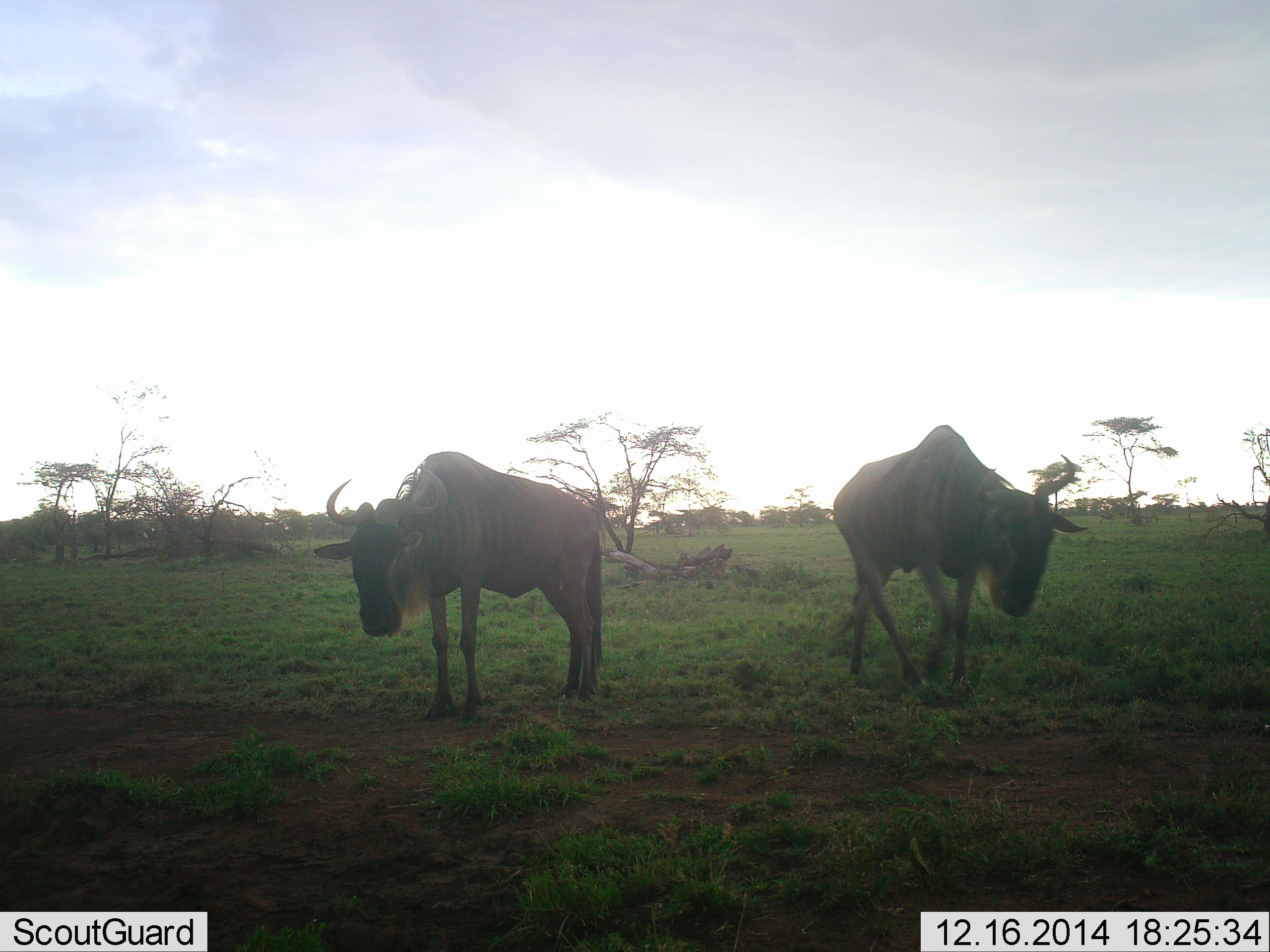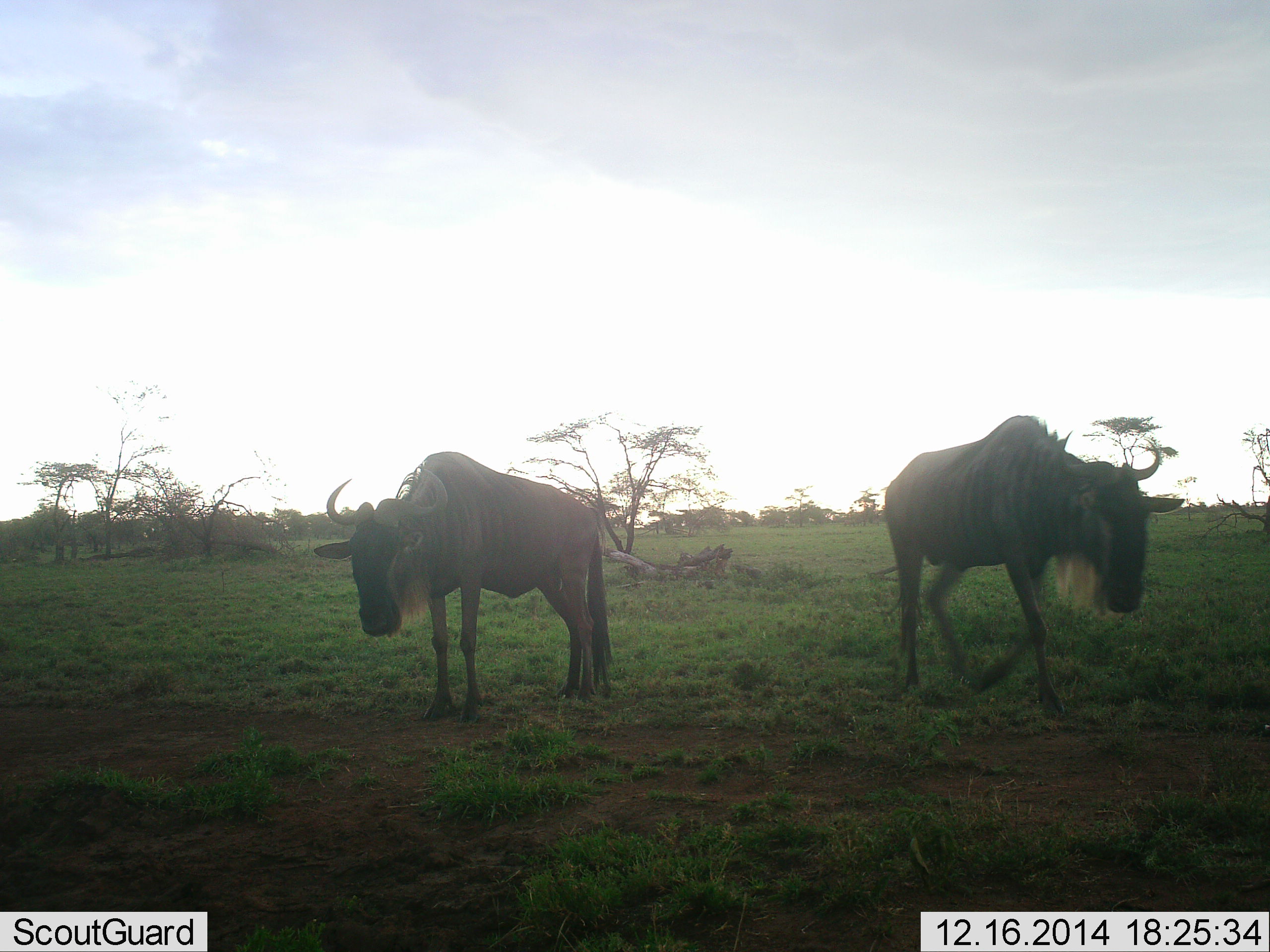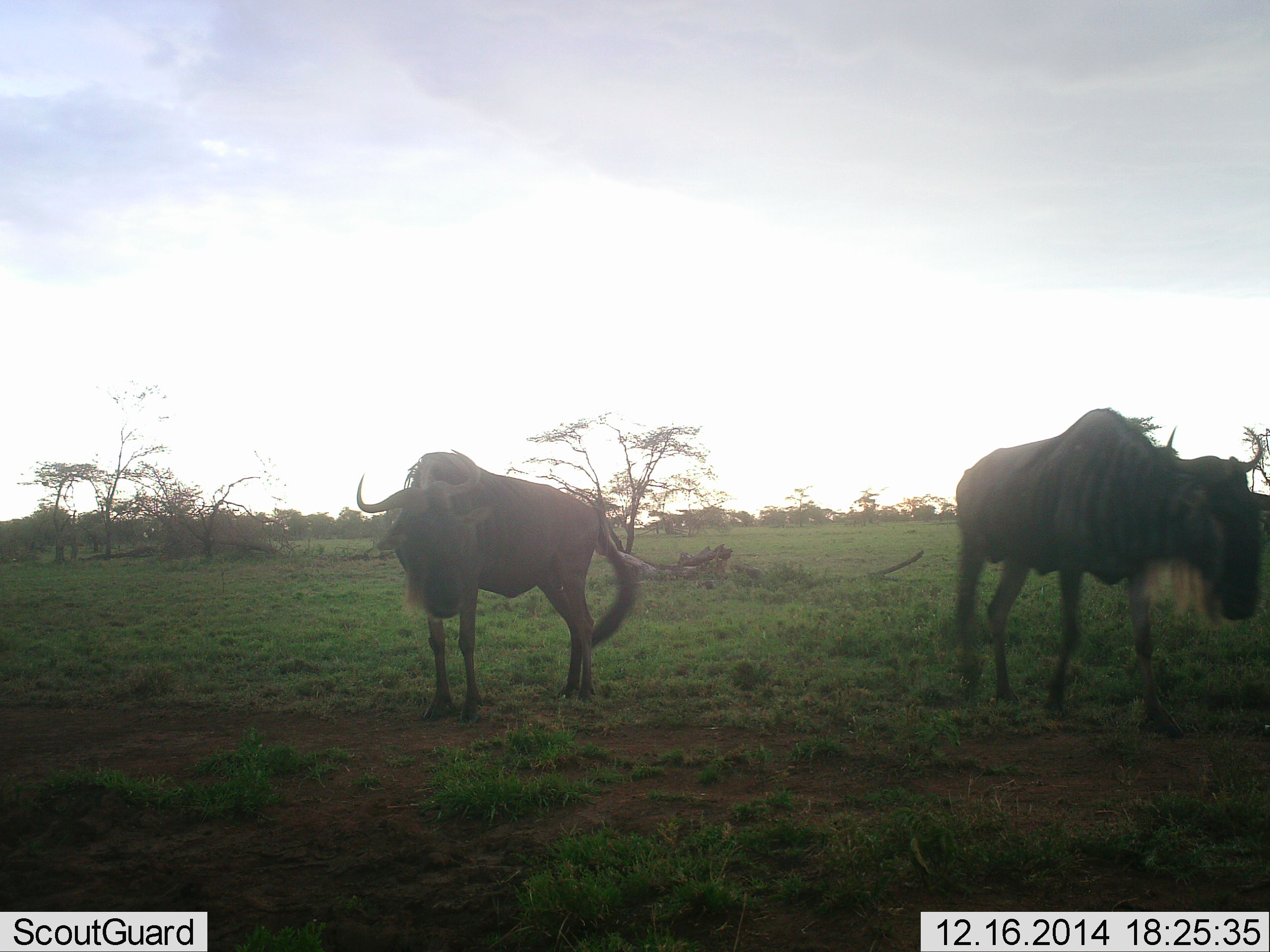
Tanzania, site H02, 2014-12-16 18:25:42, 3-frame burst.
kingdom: Animalia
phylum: Chordata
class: Mammalia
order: Artiodactyla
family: Bovidae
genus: Connochaetes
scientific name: Connochaetes taurinus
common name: blue wildebeest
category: wildebeest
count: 2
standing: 80%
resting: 0%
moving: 80%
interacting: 0%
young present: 0%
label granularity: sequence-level